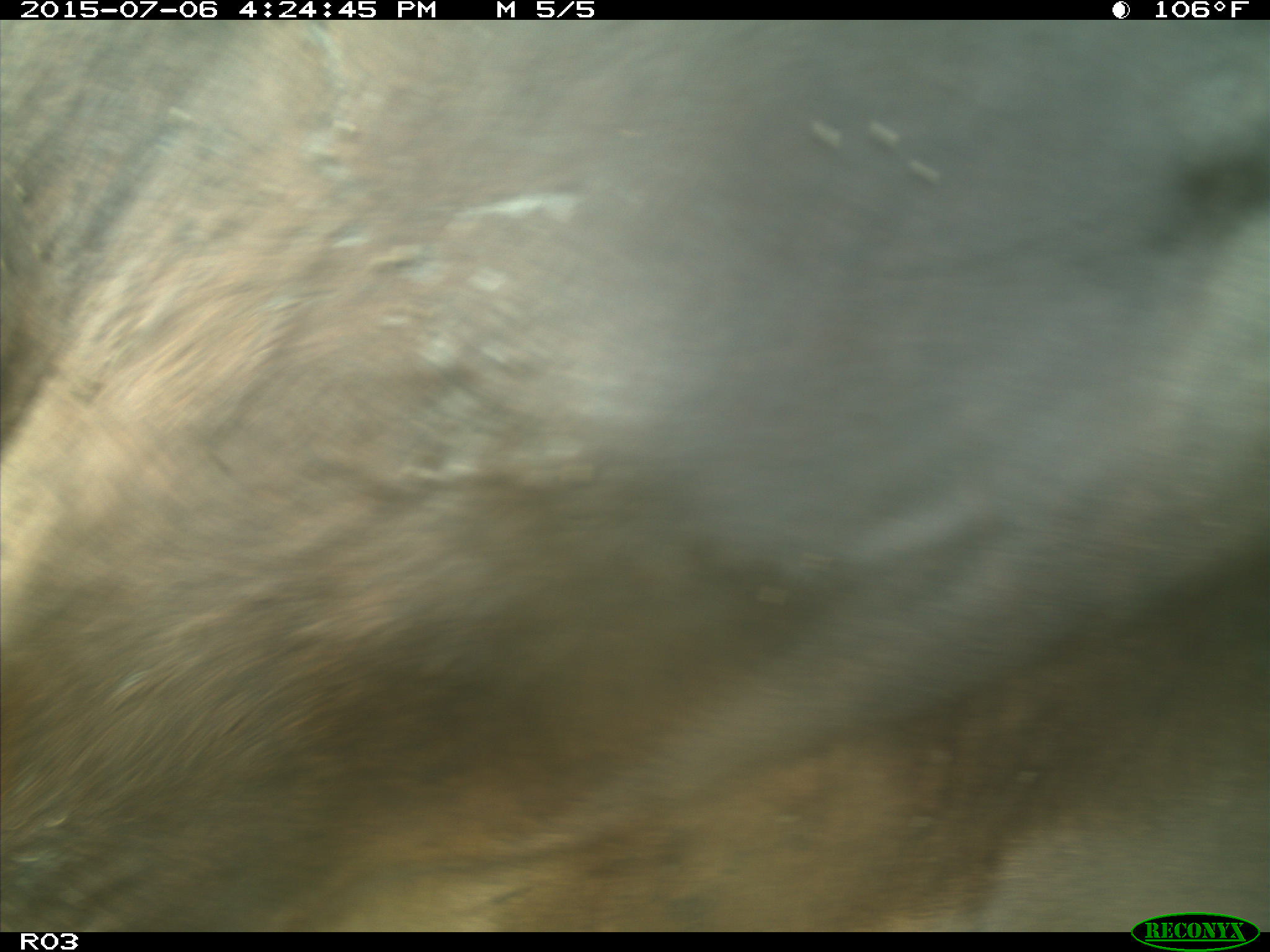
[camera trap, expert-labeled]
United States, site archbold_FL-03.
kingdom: Animalia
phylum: Chordata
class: Mammalia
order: Artiodactyla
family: Bovidae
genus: Bos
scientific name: Bos taurus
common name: domestic cow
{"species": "Bos taurus (domestic cow)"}